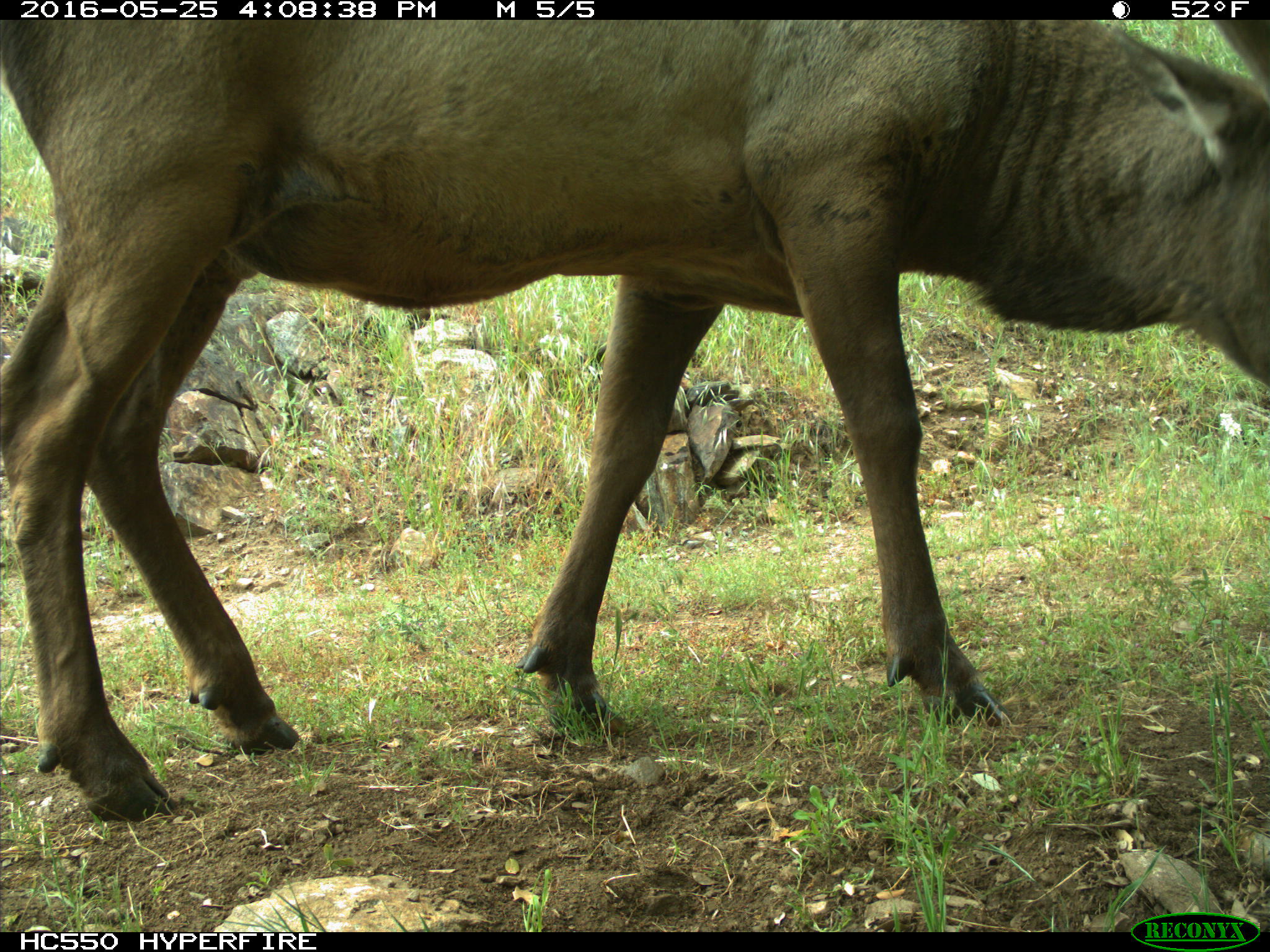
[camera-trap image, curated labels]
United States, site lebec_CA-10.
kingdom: Animalia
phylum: Chordata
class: Mammalia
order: Artiodactyla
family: Cervidae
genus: Cervus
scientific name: Cervus canadensis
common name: elk